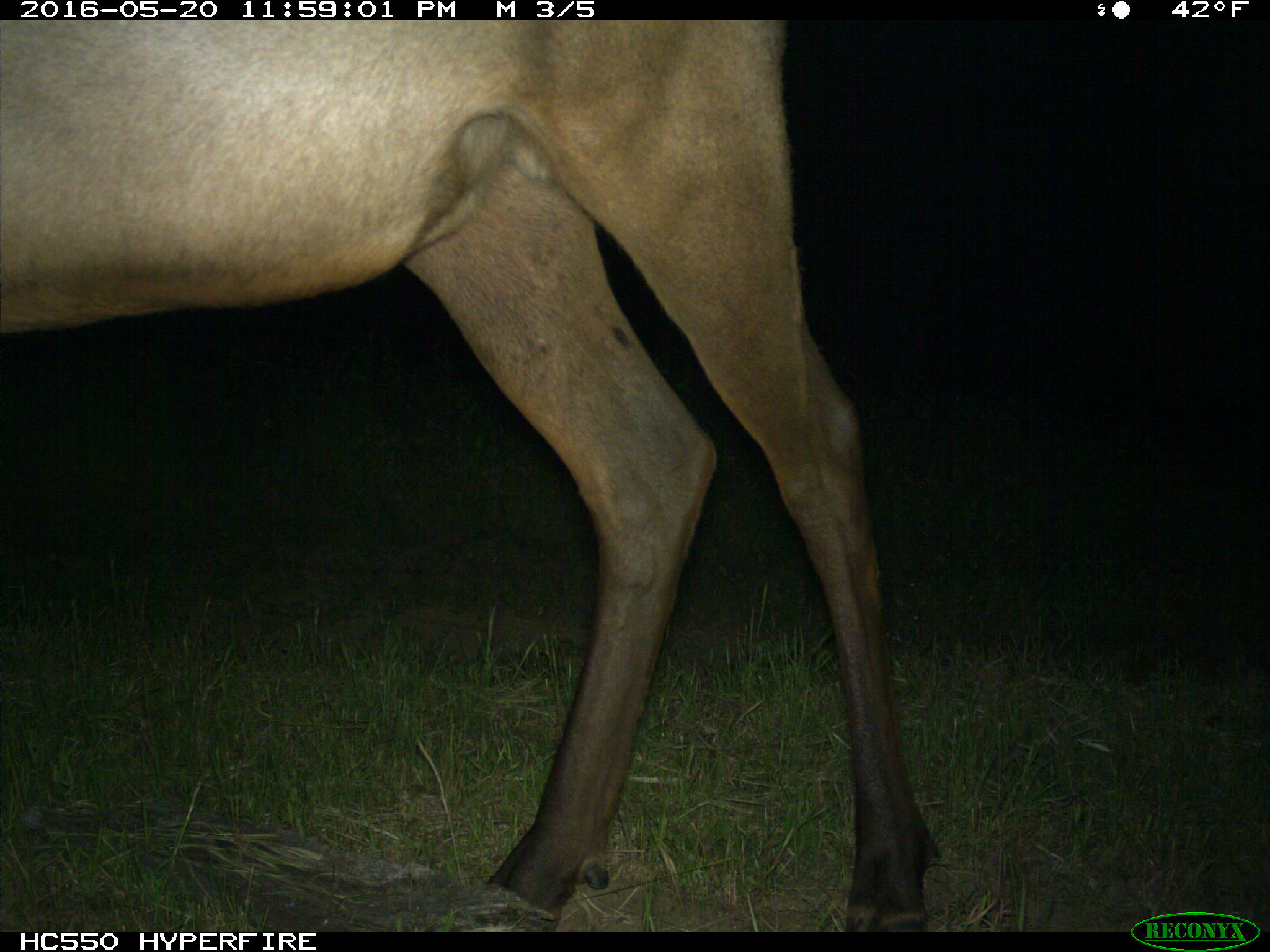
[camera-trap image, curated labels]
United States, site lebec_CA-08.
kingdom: Animalia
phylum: Chordata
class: Mammalia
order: Artiodactyla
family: Cervidae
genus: Cervus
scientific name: Cervus canadensis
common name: elk